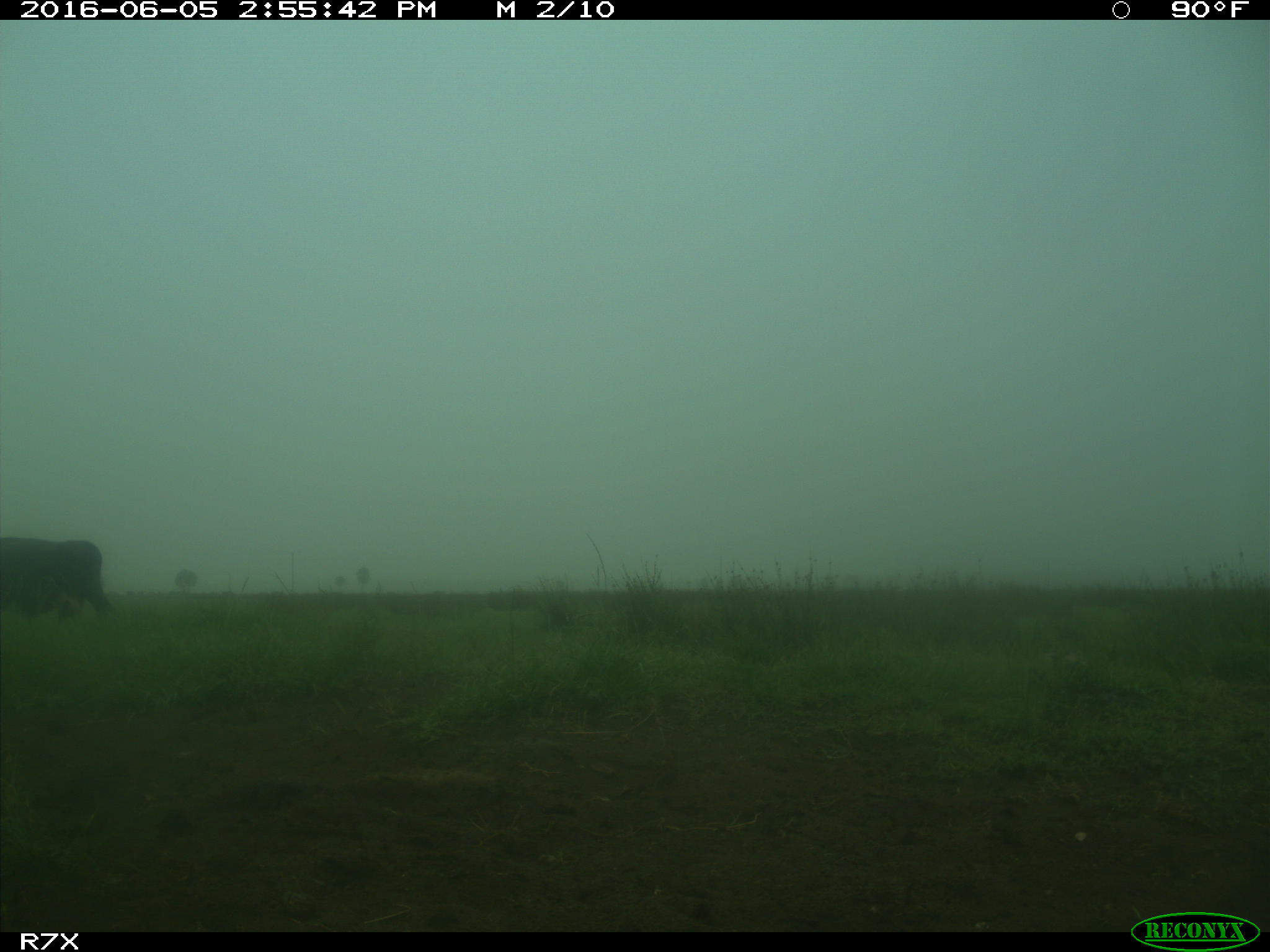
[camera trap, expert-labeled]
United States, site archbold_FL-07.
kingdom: Animalia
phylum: Chordata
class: Mammalia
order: Artiodactyla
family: Bovidae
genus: Bos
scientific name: Bos taurus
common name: domestic cow